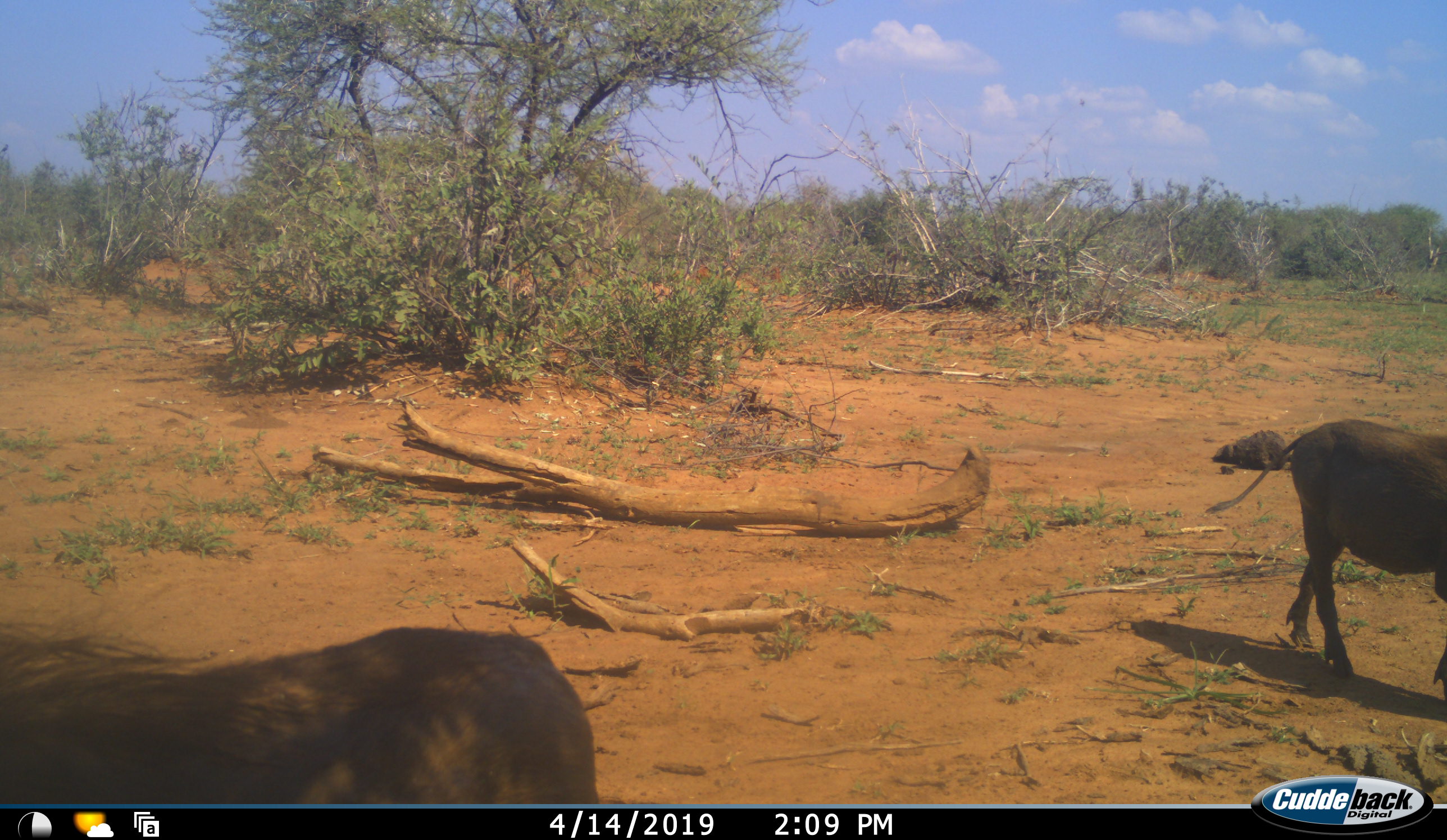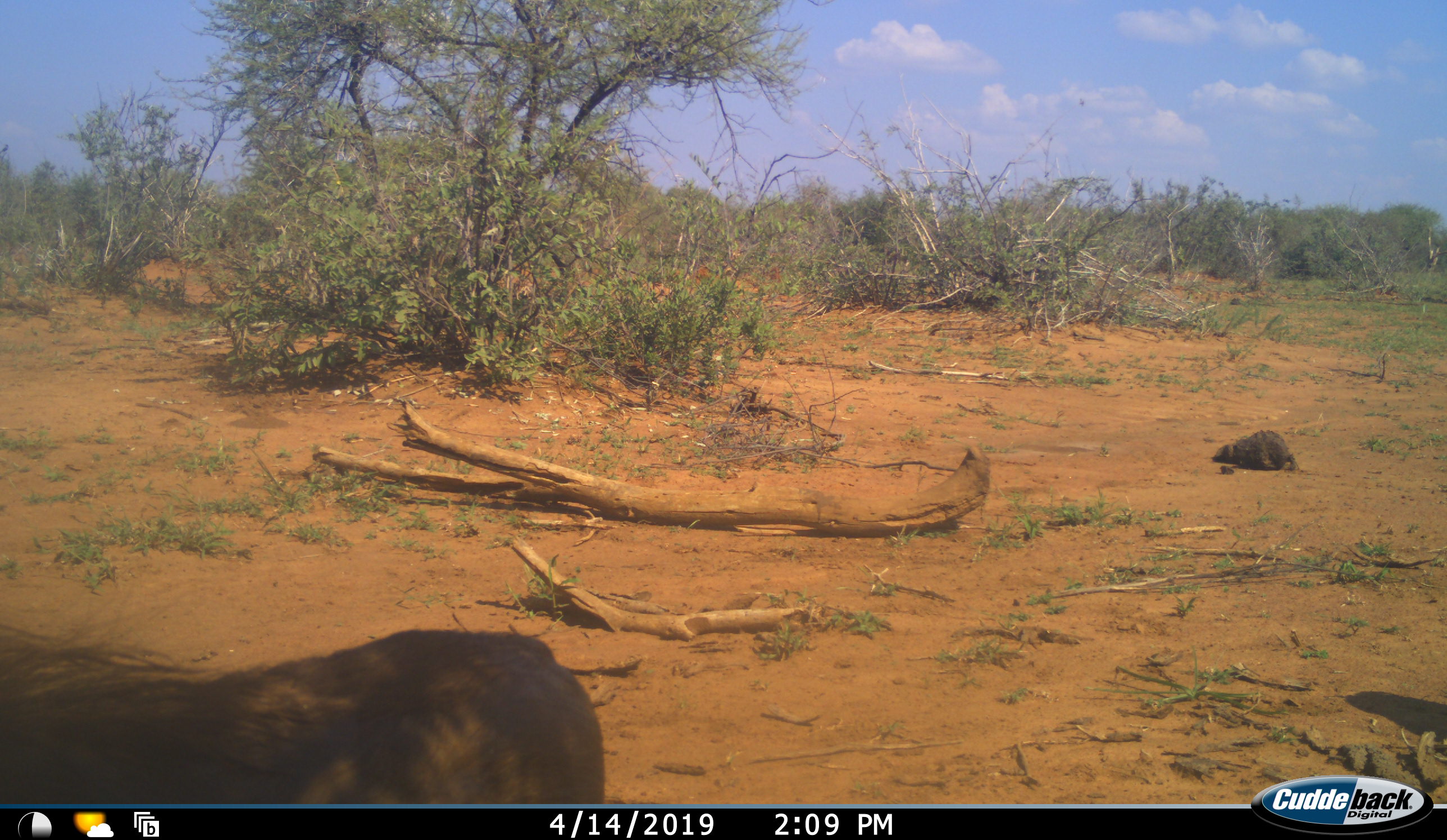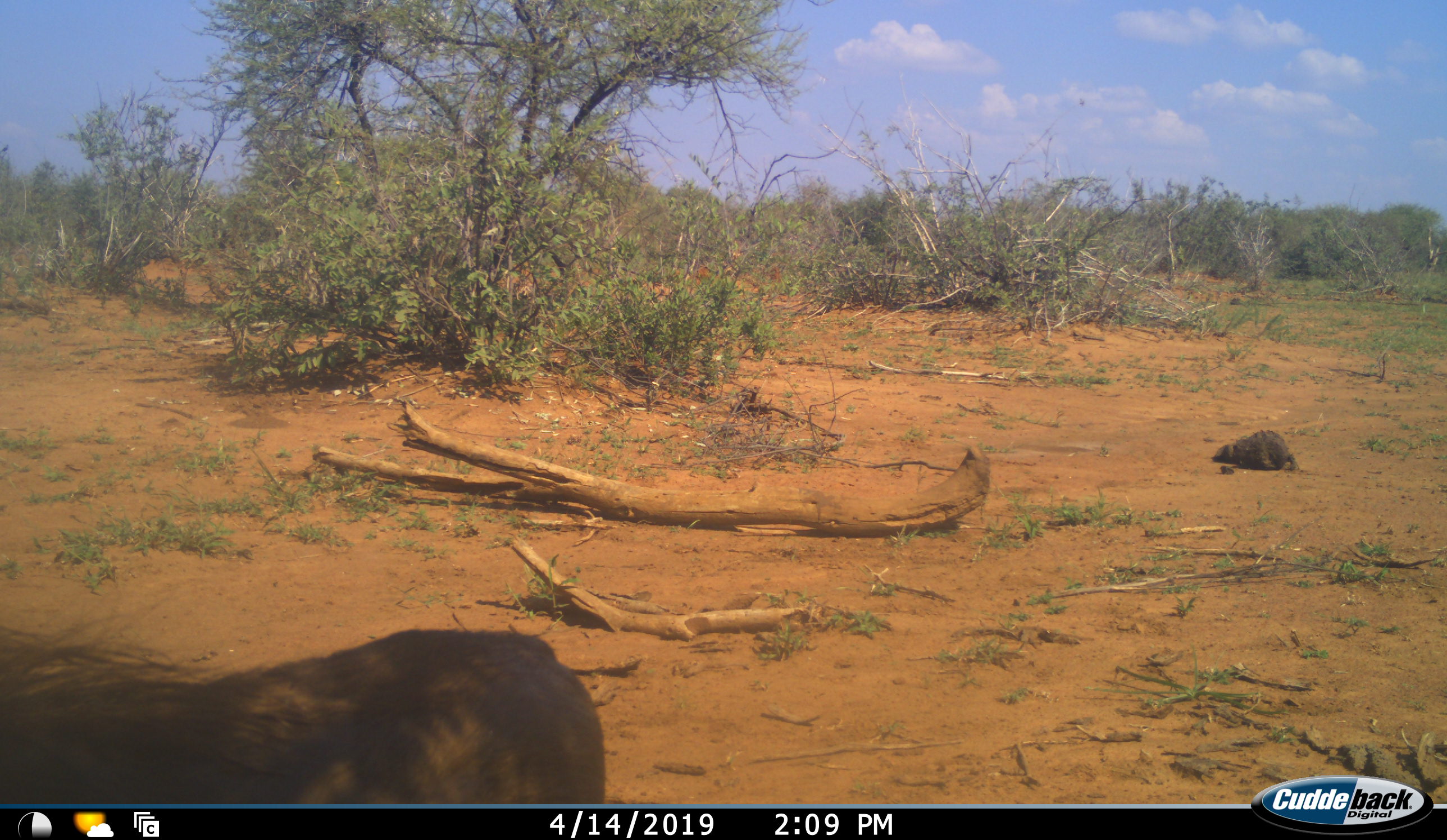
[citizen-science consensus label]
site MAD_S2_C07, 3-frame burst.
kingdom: Animalia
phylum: Chordata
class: Mammalia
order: Artiodactyla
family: Suidae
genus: Phacochoerus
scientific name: Phacochoerus africanus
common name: warthog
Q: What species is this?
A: Warthog (Phacochoerus africanus).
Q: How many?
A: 2.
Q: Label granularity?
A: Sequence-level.